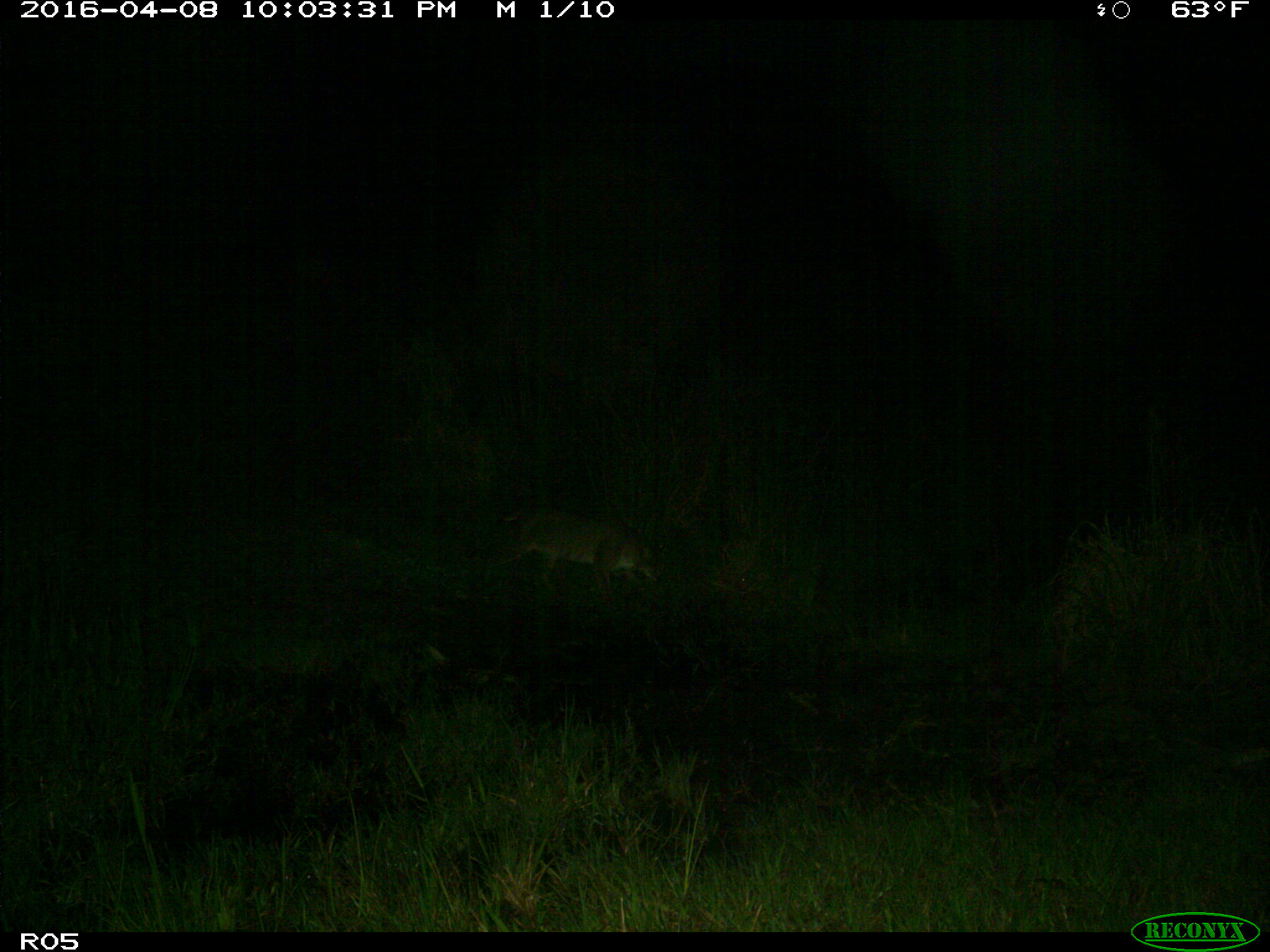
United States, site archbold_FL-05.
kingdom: Animalia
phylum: Chordata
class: Mammalia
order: Carnivora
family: Felidae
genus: Lynx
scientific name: Lynx rufus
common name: bobcat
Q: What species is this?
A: Lynx rufus (bobcat).